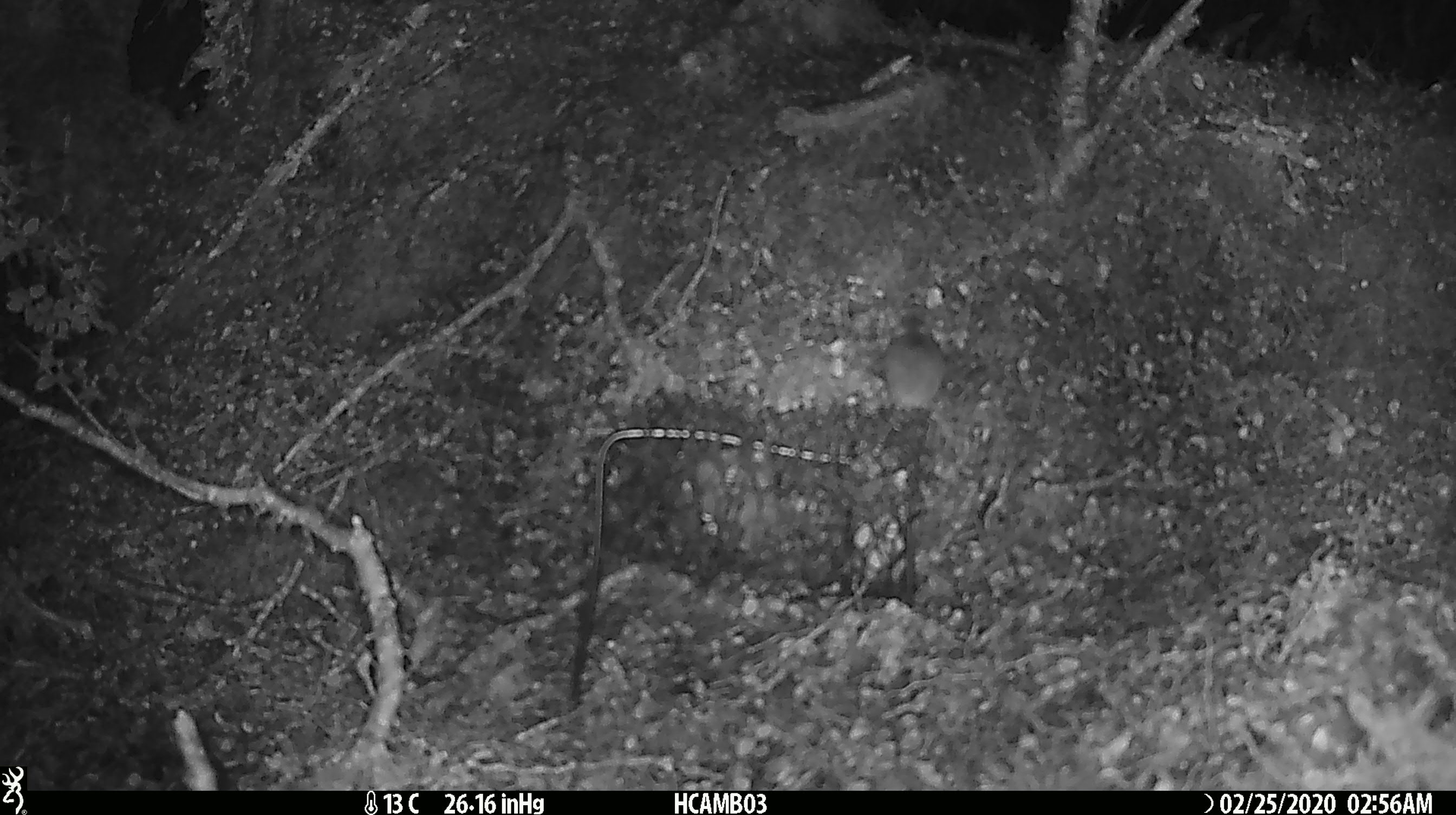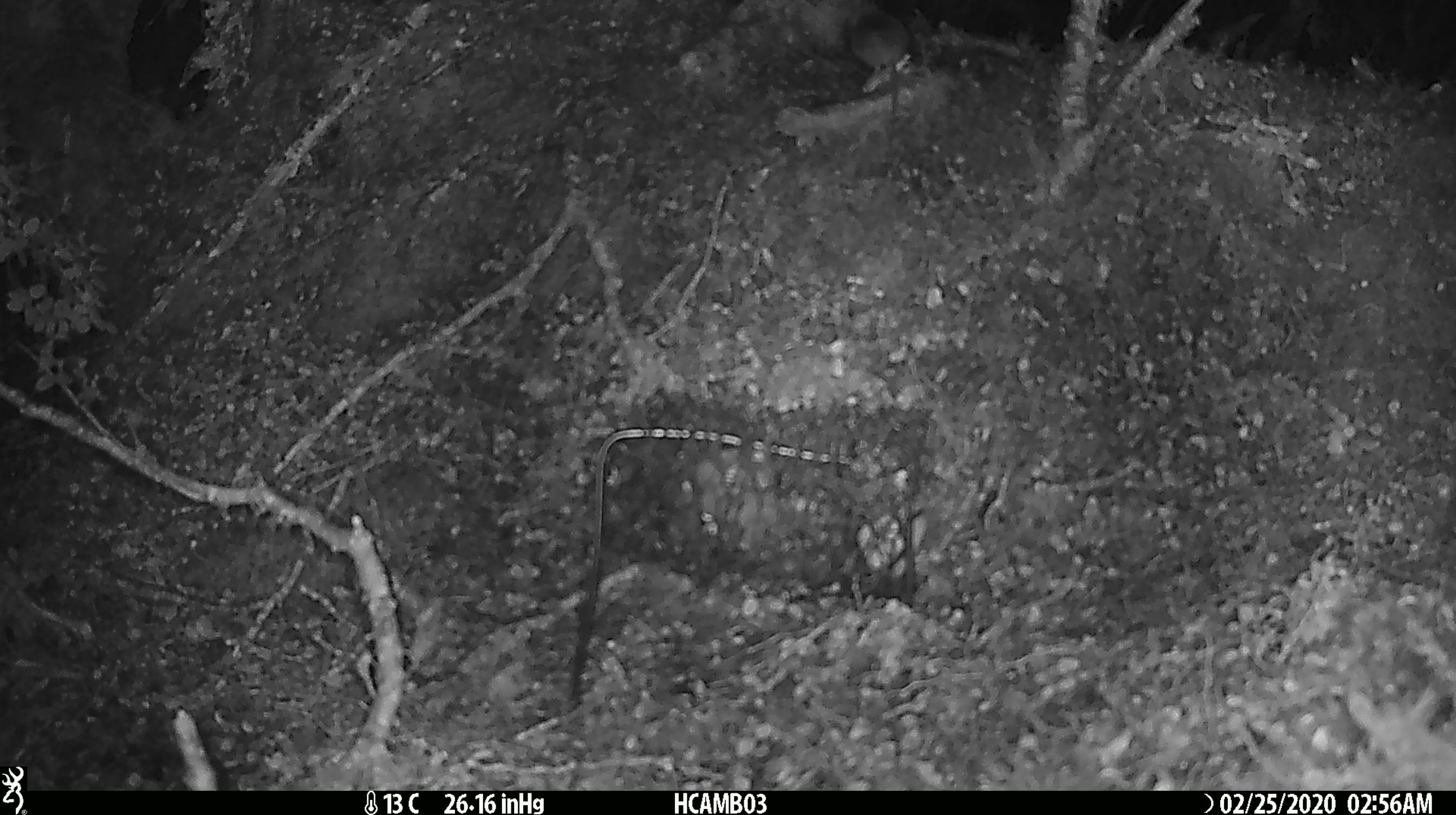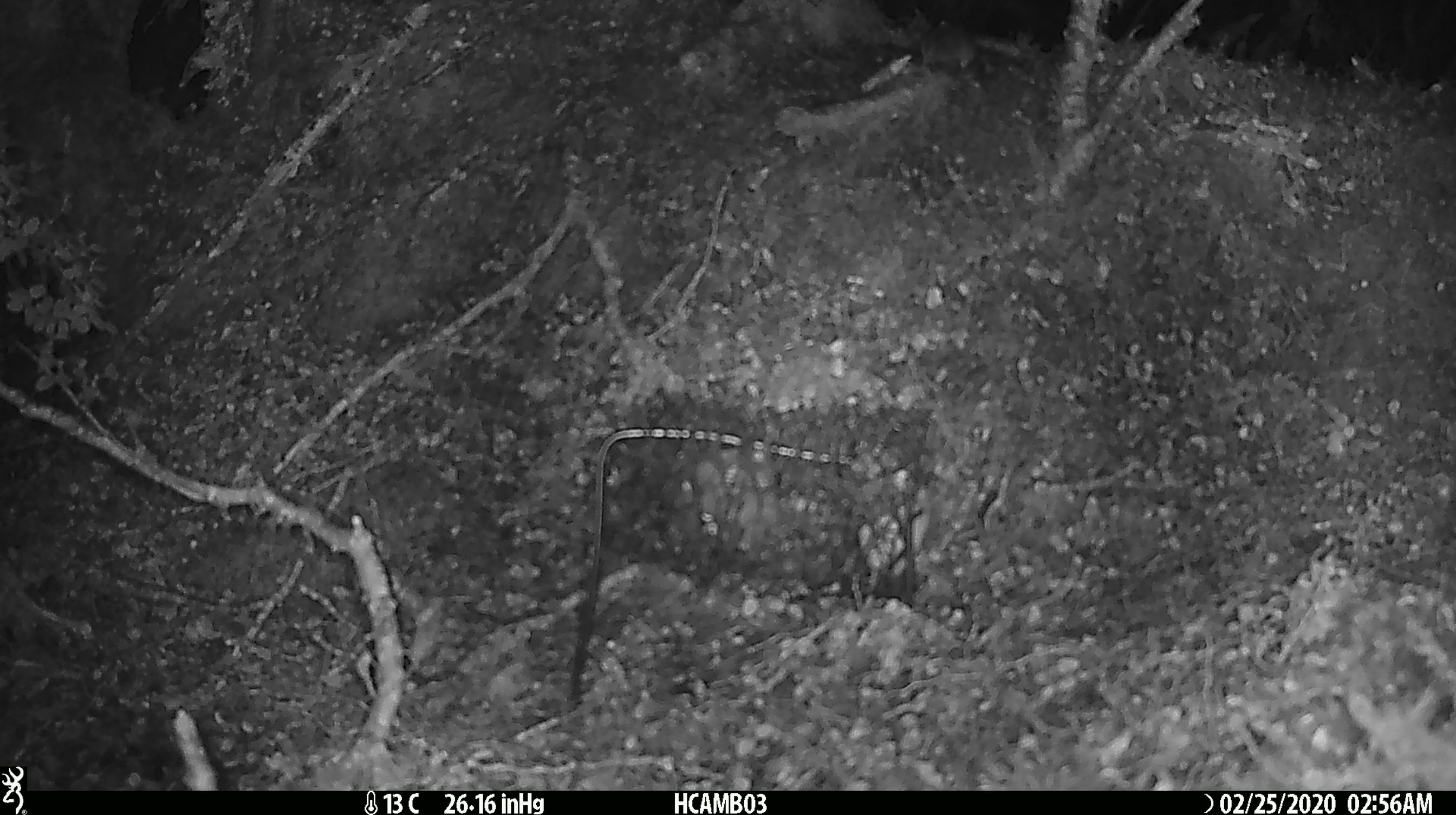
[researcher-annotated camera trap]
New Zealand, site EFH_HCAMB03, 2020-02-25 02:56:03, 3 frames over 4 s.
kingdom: Animalia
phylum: Chordata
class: Mammalia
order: Rodentia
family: Muridae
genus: Mus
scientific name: Mus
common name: mouse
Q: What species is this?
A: Mouse (Mus).